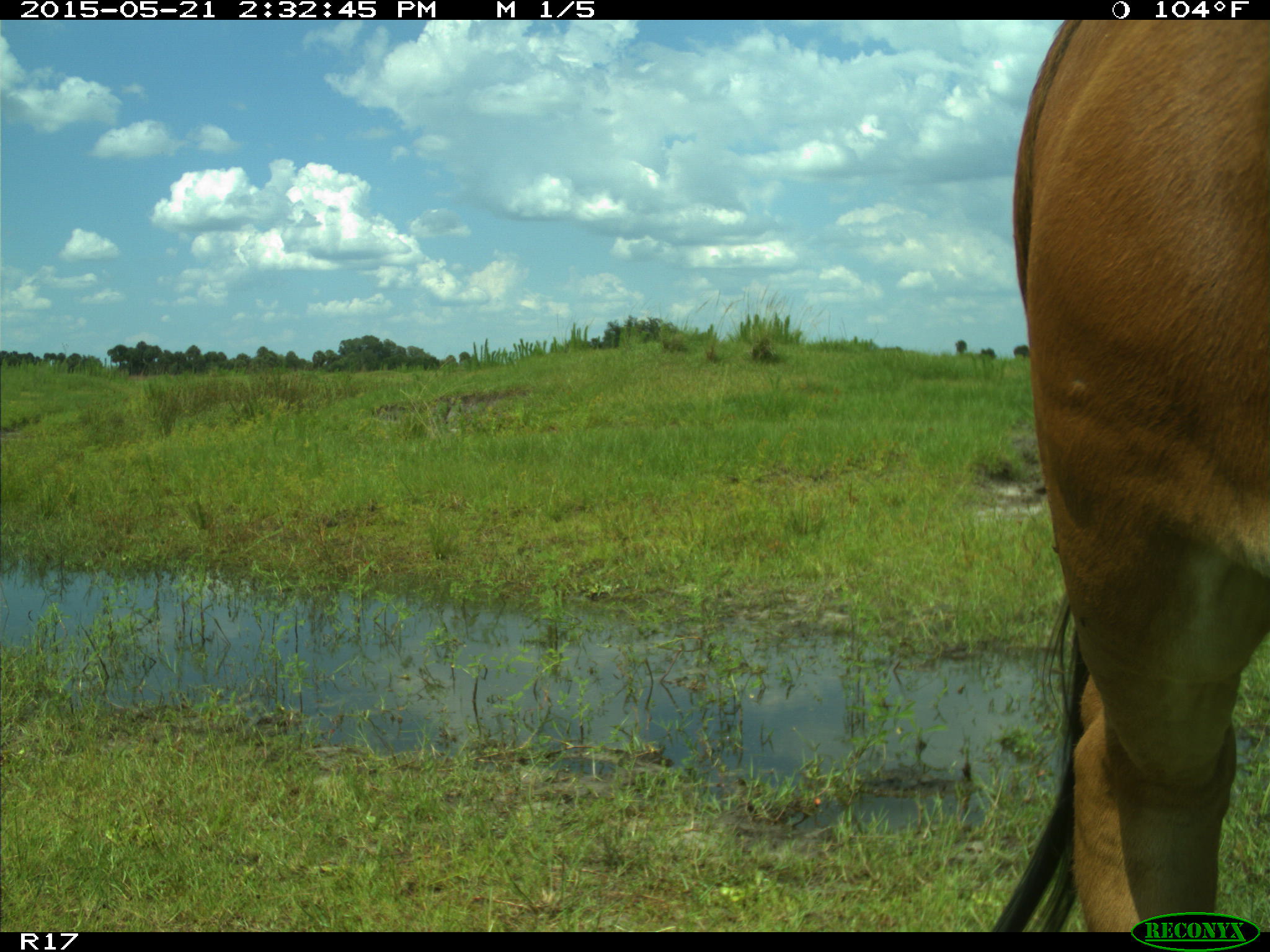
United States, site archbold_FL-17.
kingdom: Animalia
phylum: Chordata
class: Mammalia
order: Artiodactyla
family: Bovidae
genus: Bos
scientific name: Bos taurus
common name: domestic cow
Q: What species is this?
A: Bos taurus (domestic cow).